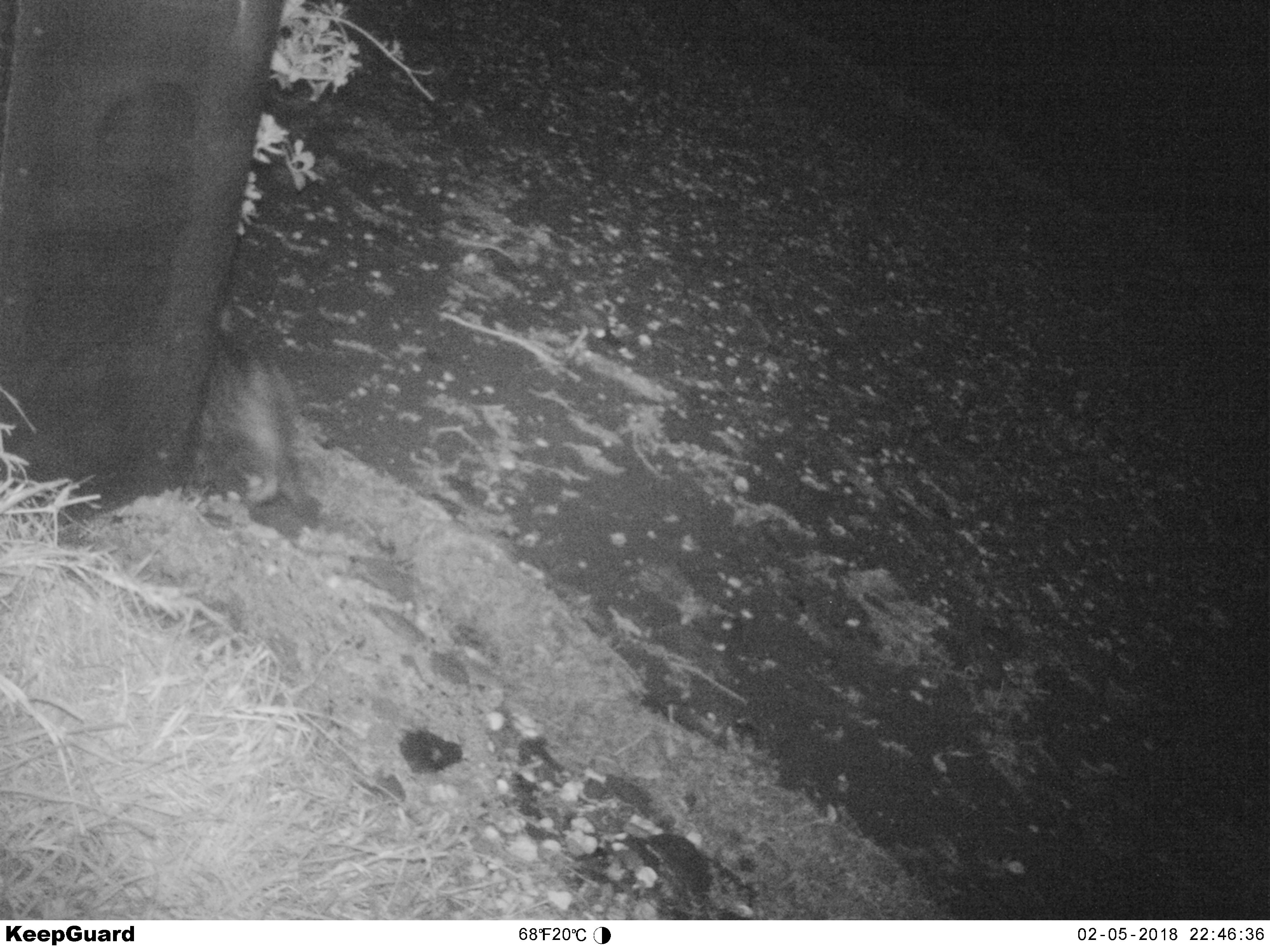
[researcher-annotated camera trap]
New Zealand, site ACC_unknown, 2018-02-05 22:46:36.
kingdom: Animalia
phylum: Chordata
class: Mammalia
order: Carnivora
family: Felidae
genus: Felis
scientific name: Felis catus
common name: domestic cat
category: cat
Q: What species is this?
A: Cat (domestic cat) (Felis catus).